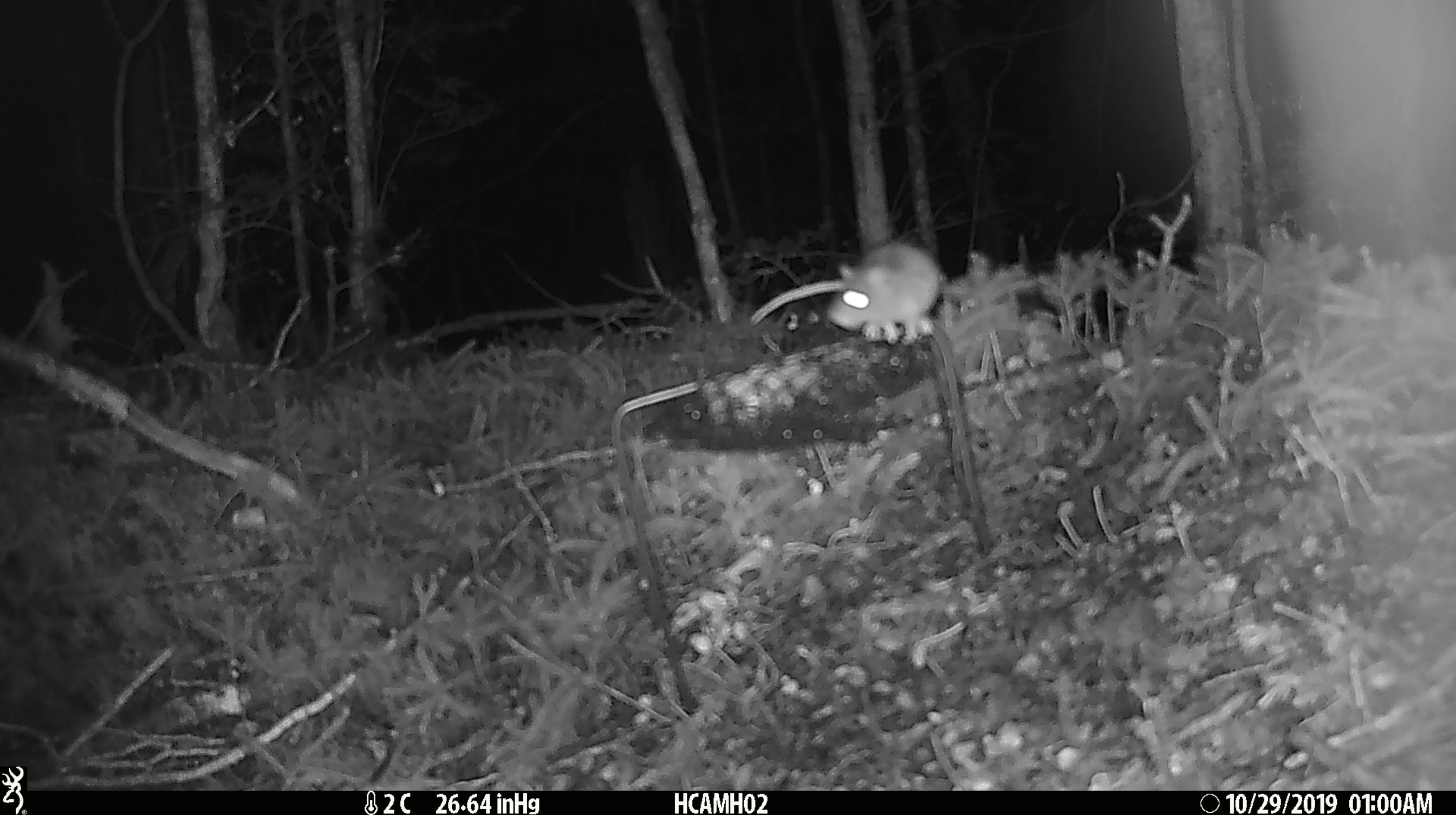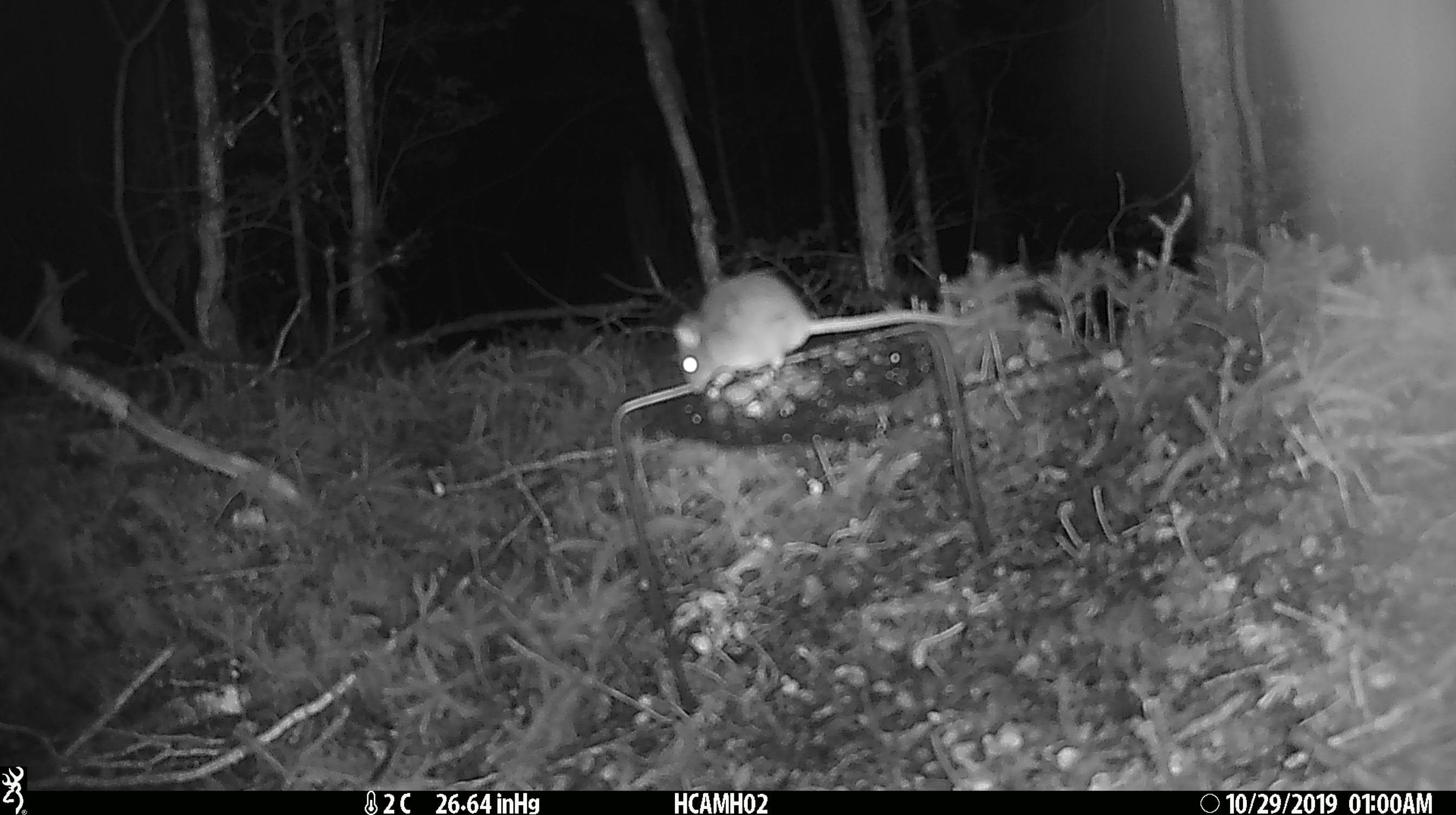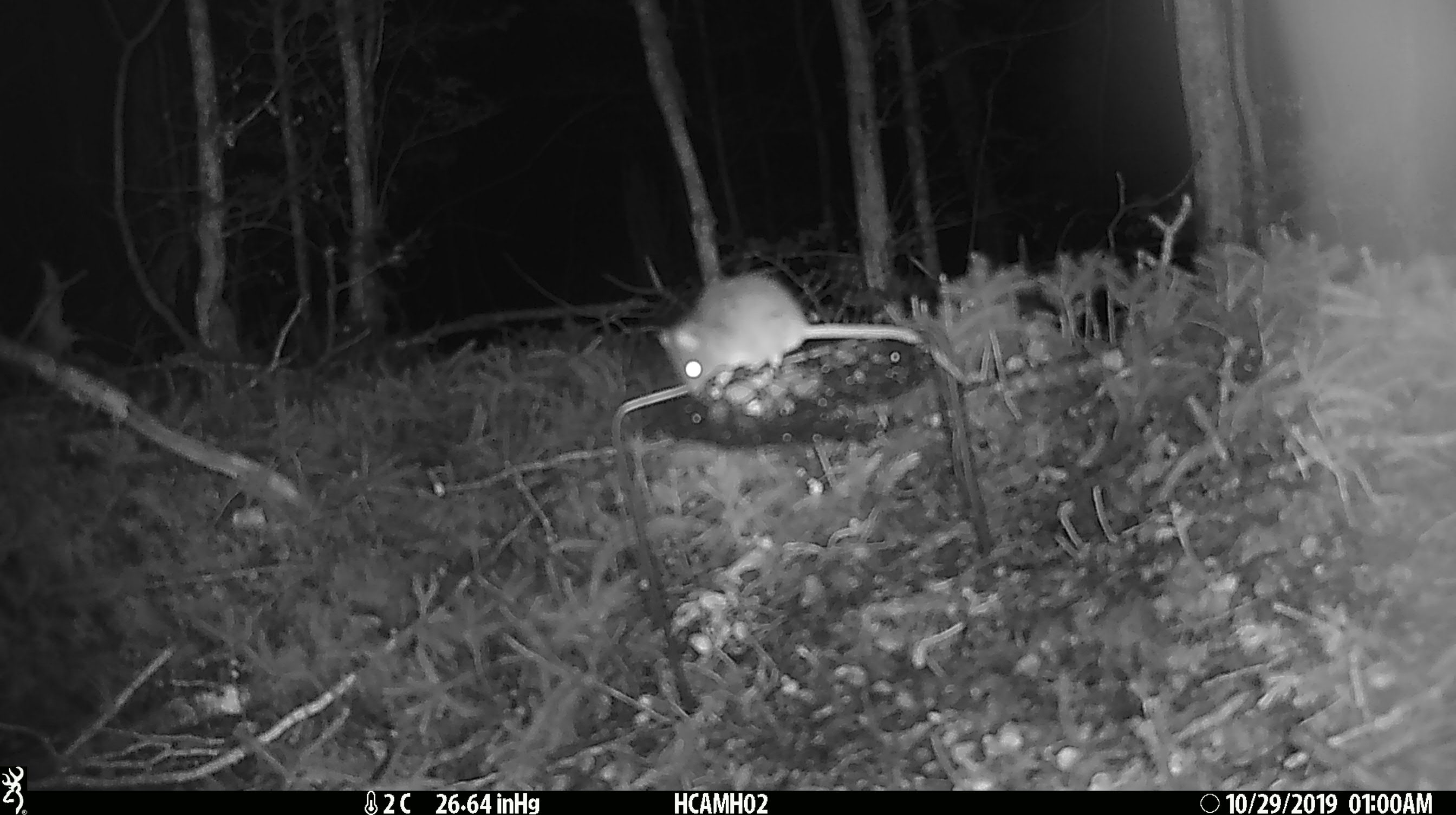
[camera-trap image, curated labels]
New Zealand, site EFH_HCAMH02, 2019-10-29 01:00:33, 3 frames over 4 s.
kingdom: Animalia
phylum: Chordata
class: Mammalia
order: Rodentia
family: Muridae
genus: Mus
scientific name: Mus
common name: mouse